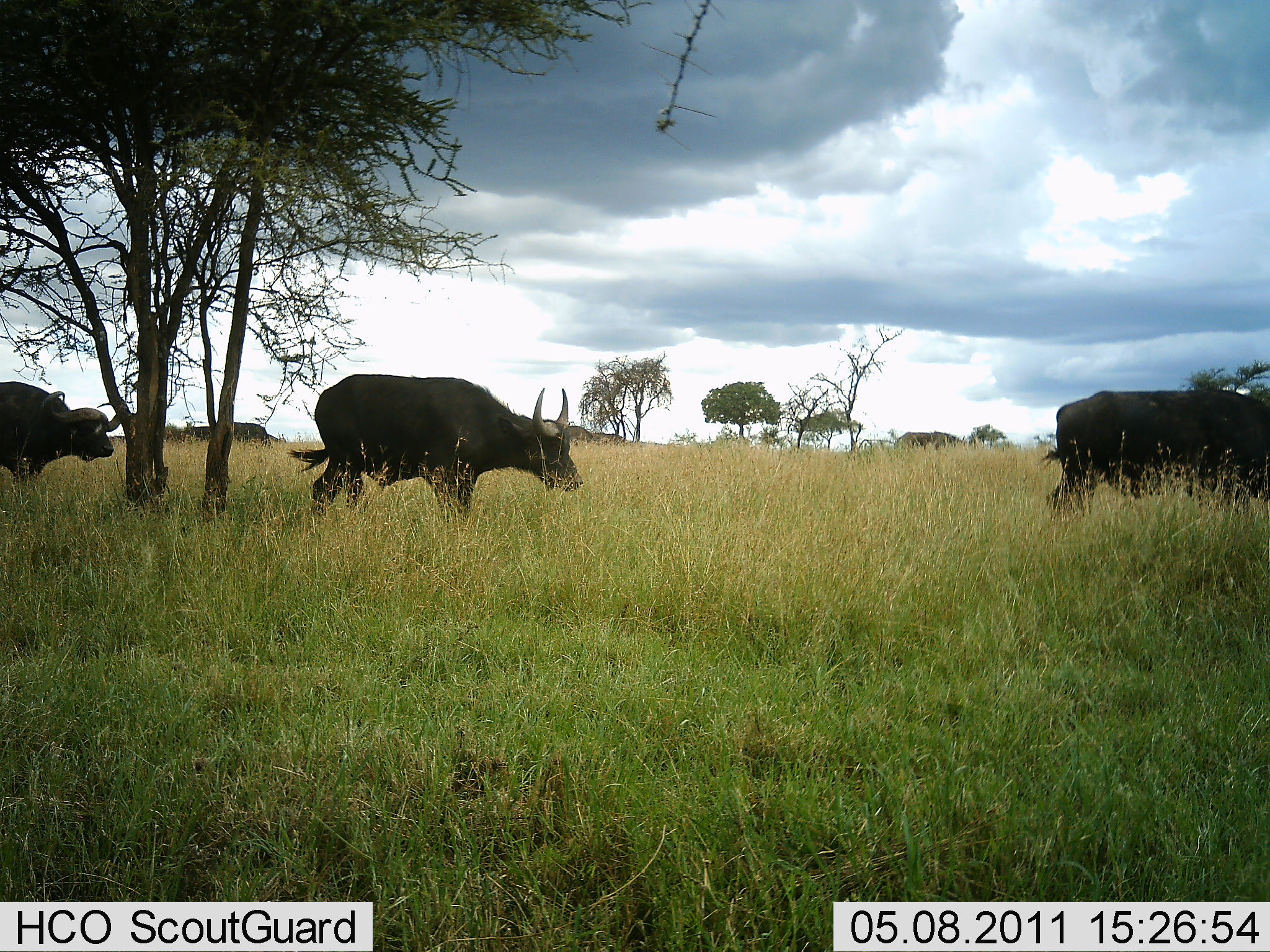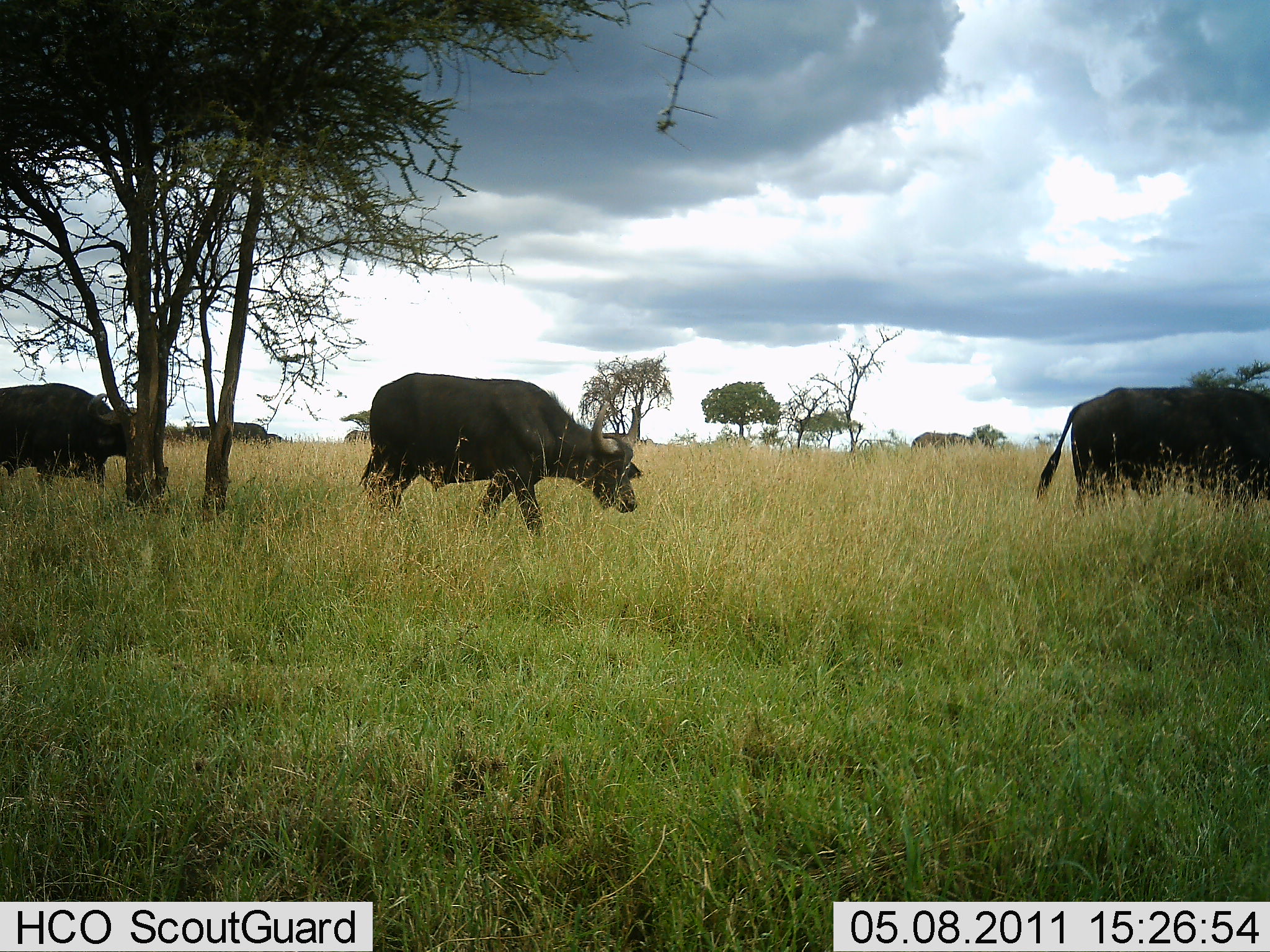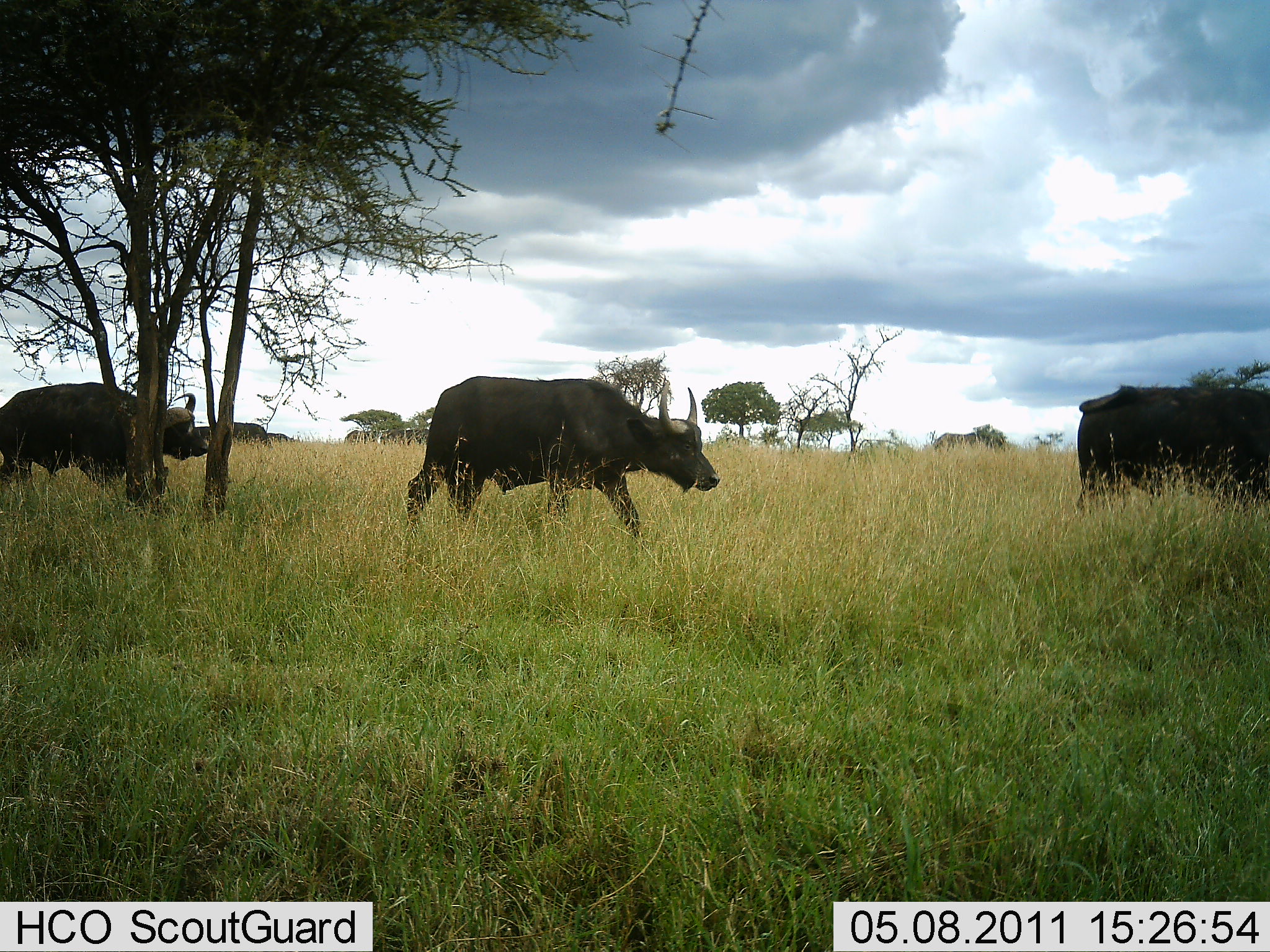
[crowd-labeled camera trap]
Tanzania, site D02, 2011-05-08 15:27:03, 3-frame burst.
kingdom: Animalia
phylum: Chordata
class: Mammalia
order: Artiodactyla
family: Bovidae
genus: Syncerus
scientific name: Syncerus caffer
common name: cape buffalo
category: buffalo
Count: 5.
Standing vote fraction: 27%.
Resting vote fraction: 0%.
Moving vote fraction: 100%.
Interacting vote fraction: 0%.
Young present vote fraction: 0%.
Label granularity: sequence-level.